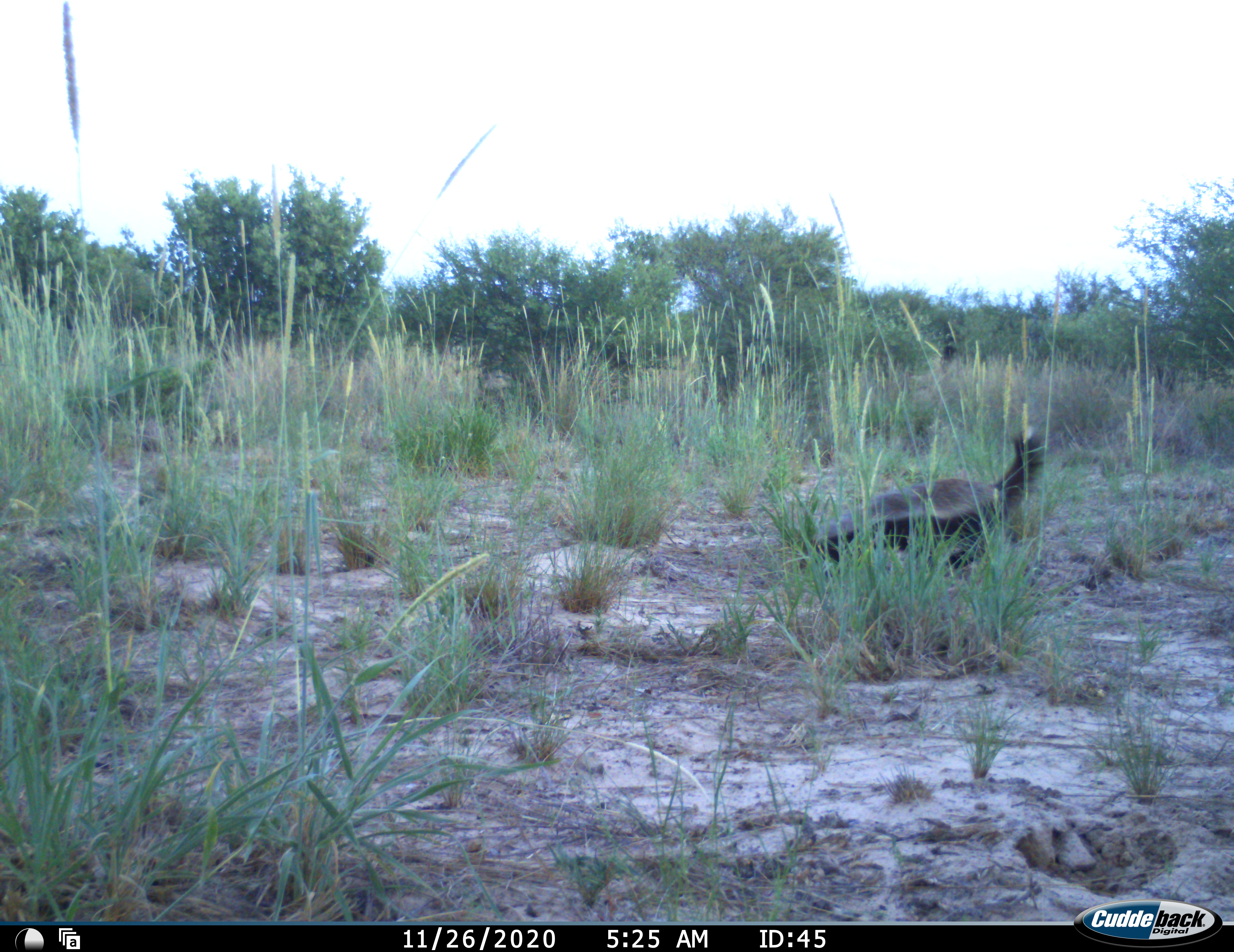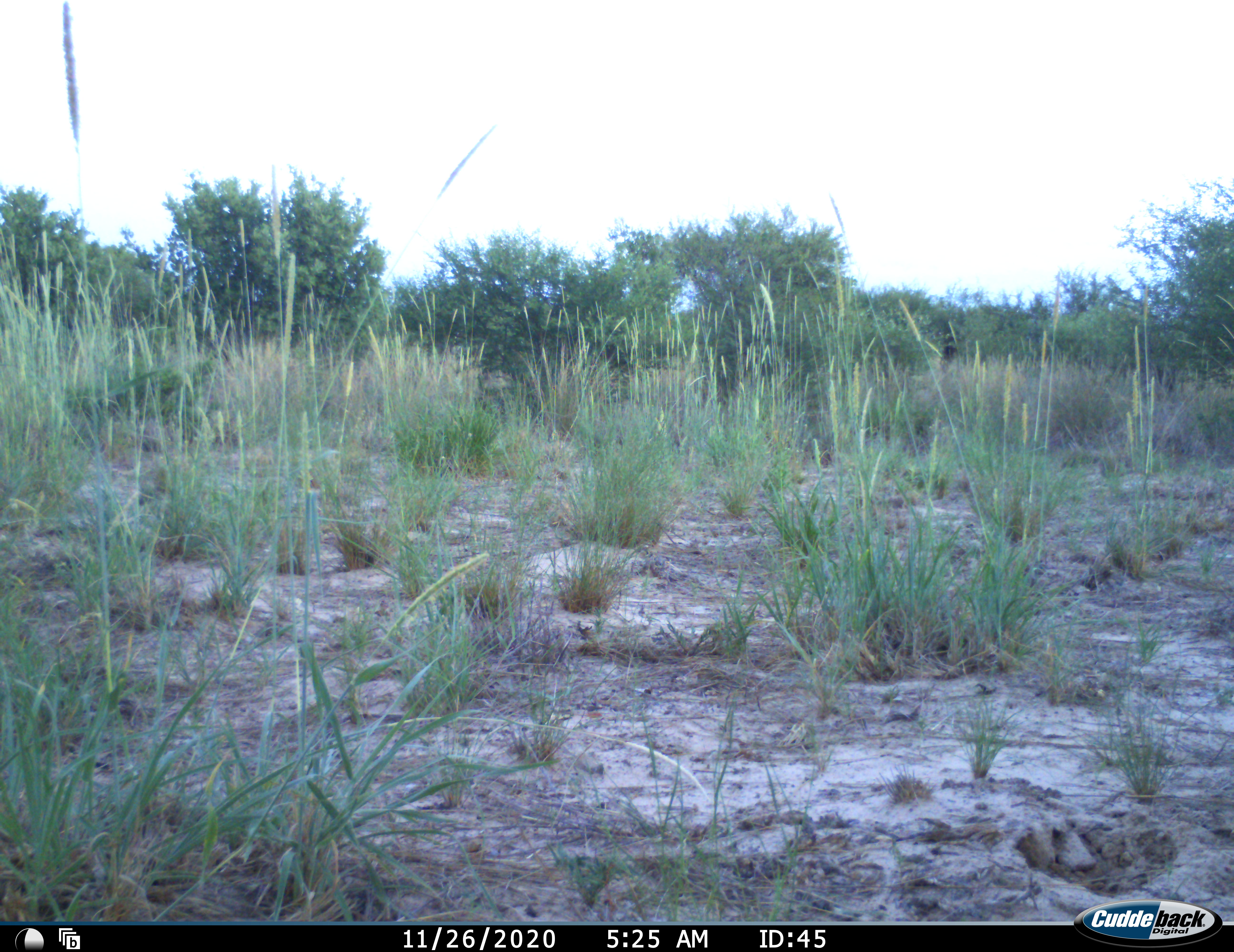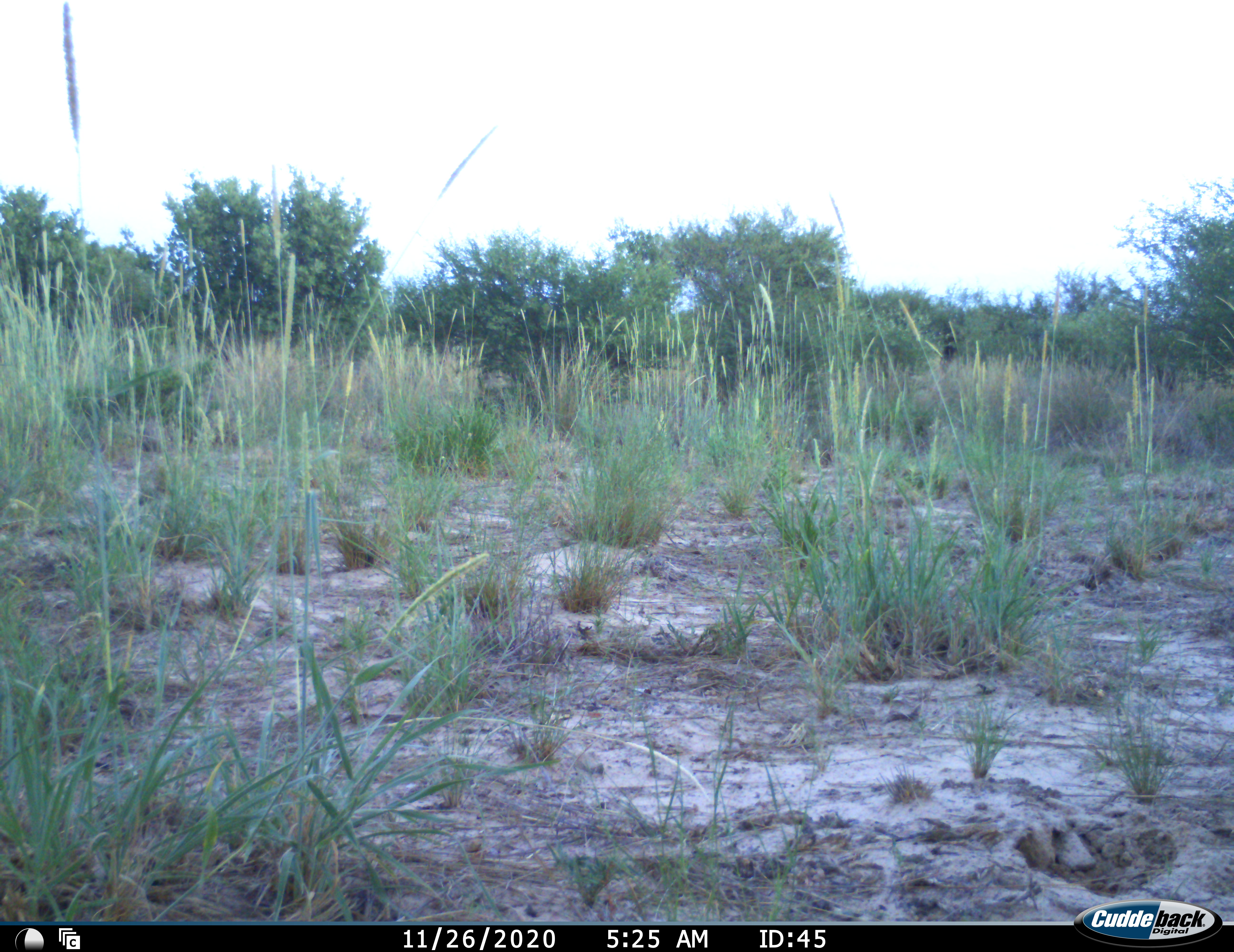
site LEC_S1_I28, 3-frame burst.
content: unidentified animal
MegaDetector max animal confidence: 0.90